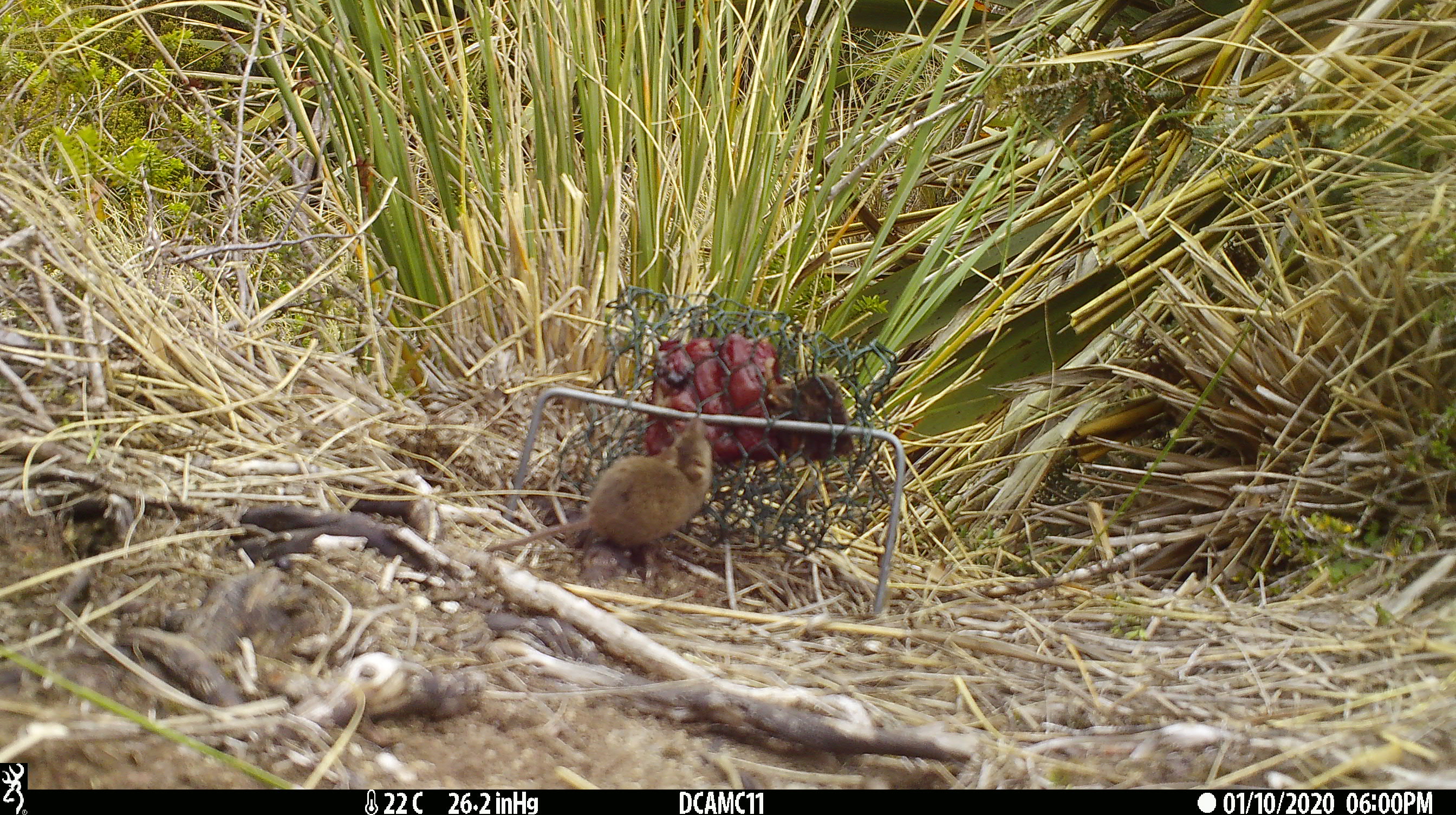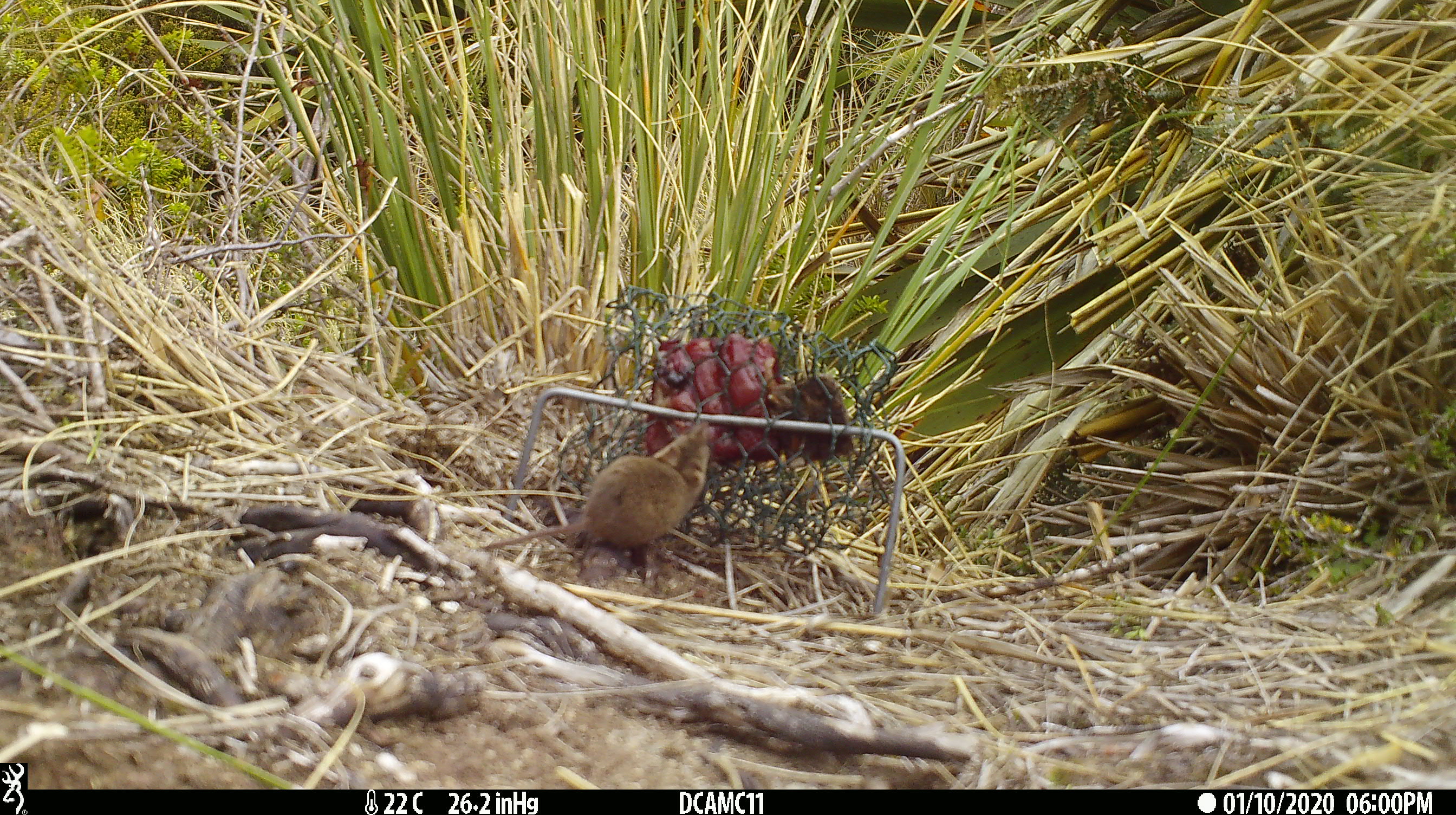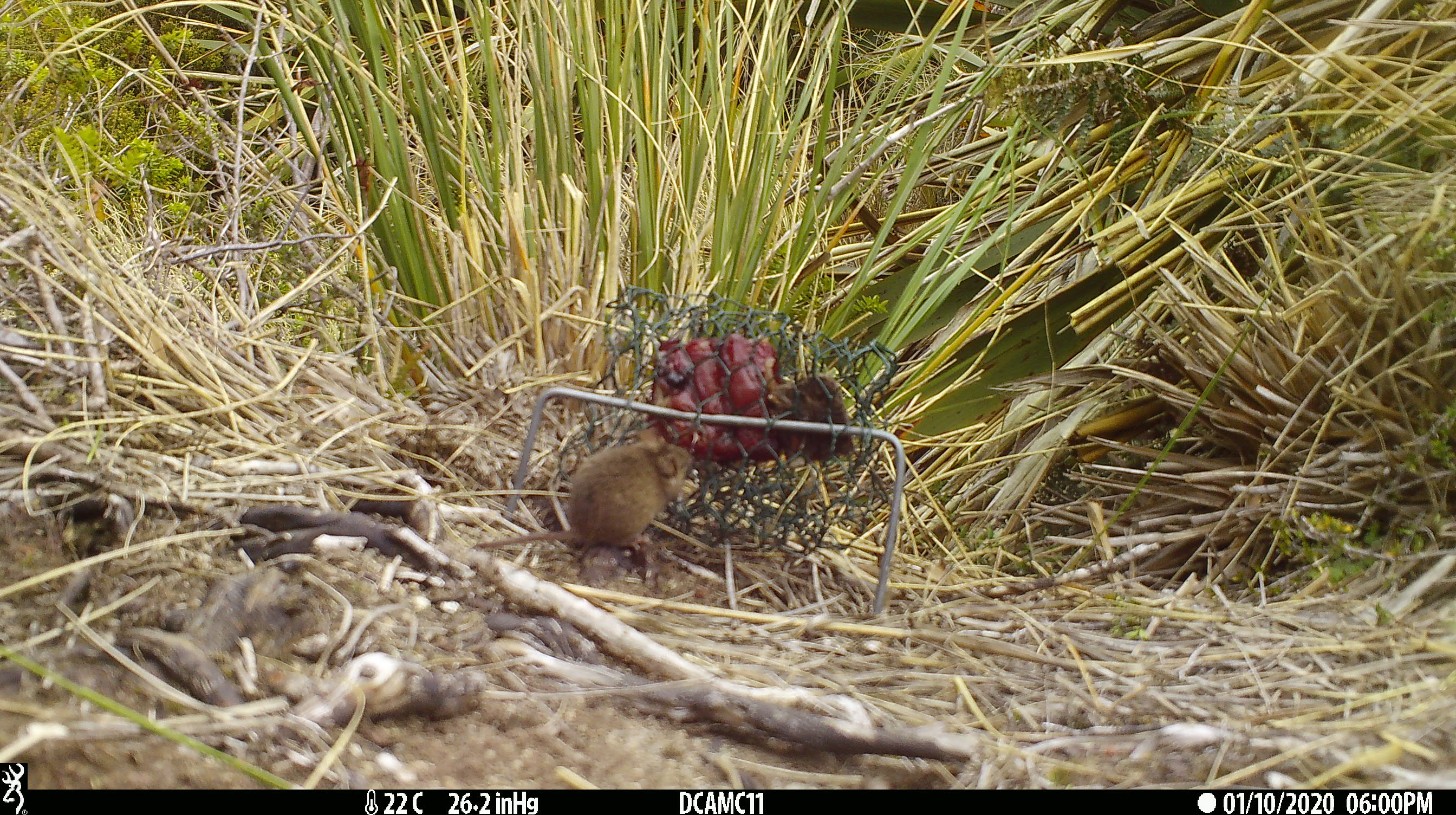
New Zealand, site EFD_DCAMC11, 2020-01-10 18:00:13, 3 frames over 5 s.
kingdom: Animalia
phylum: Chordata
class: Mammalia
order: Rodentia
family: Muridae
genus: Mus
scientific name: Mus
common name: mouse